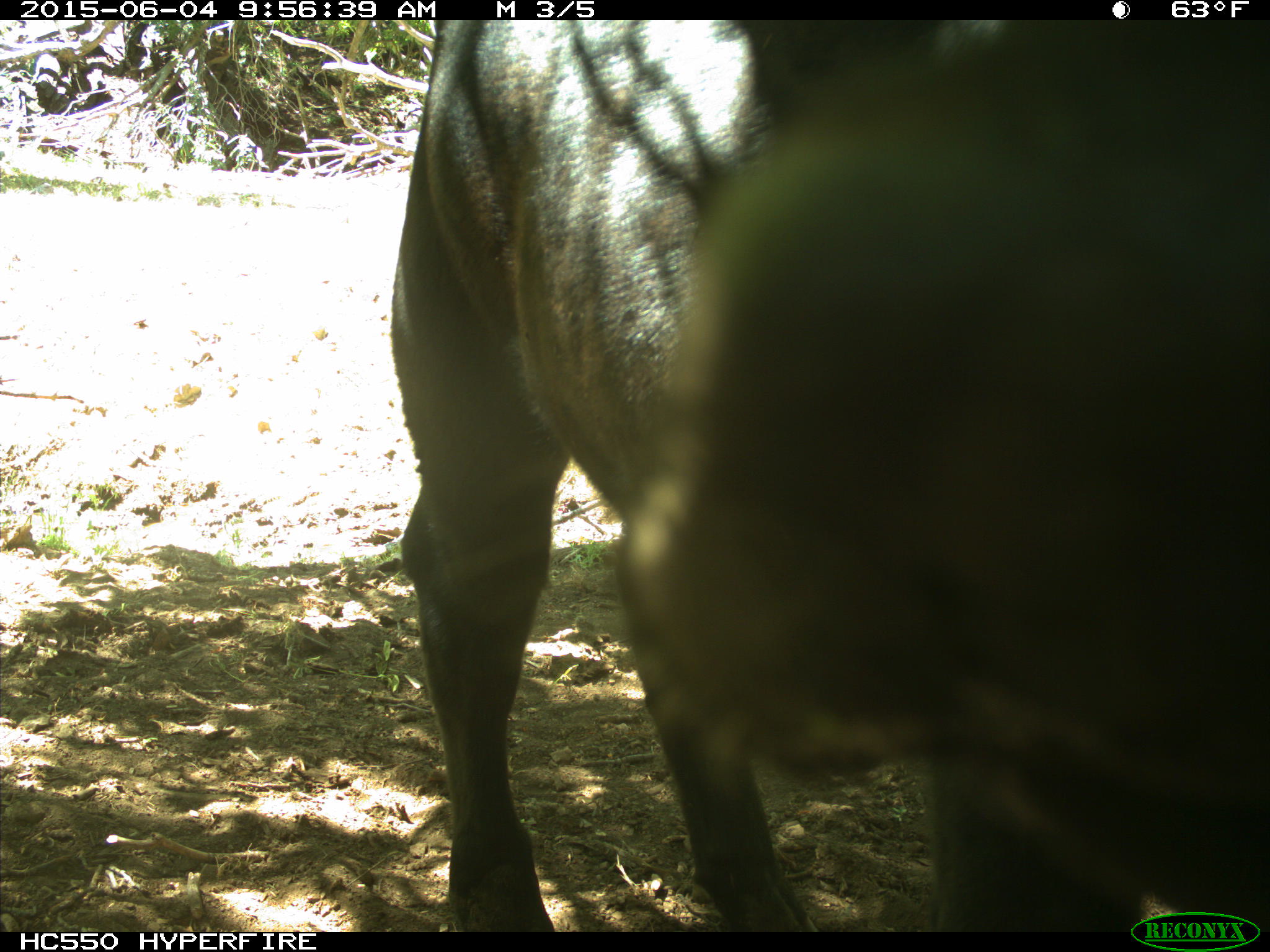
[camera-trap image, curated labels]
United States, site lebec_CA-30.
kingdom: Animalia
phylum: Chordata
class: Mammalia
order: Artiodactyla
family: Bovidae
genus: Bos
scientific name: Bos taurus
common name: domestic cow